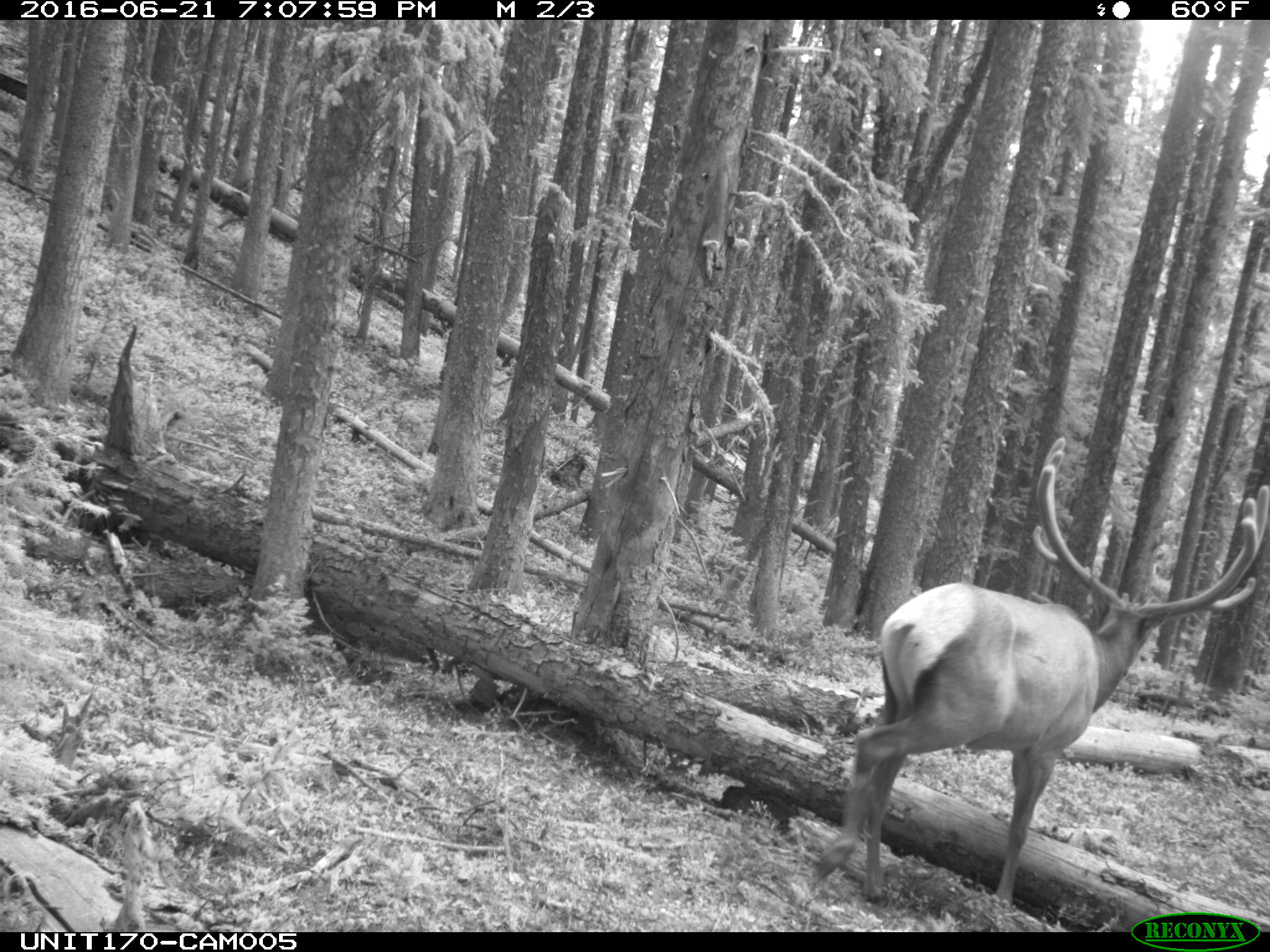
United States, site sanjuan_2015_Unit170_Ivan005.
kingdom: Animalia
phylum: Chordata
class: Mammalia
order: Artiodactyla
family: Cervidae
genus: Cervus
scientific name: Cervus elaphus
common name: red deer